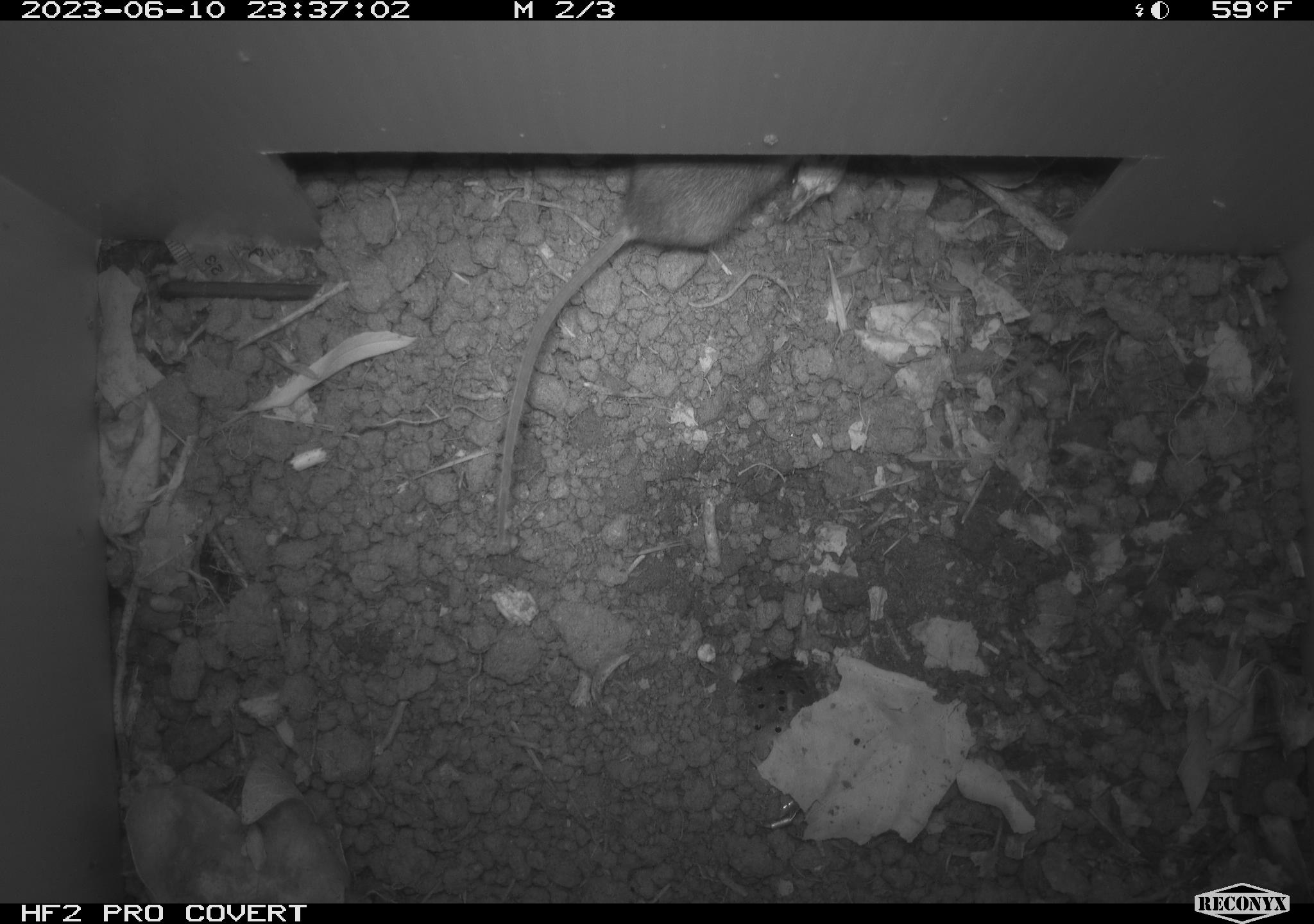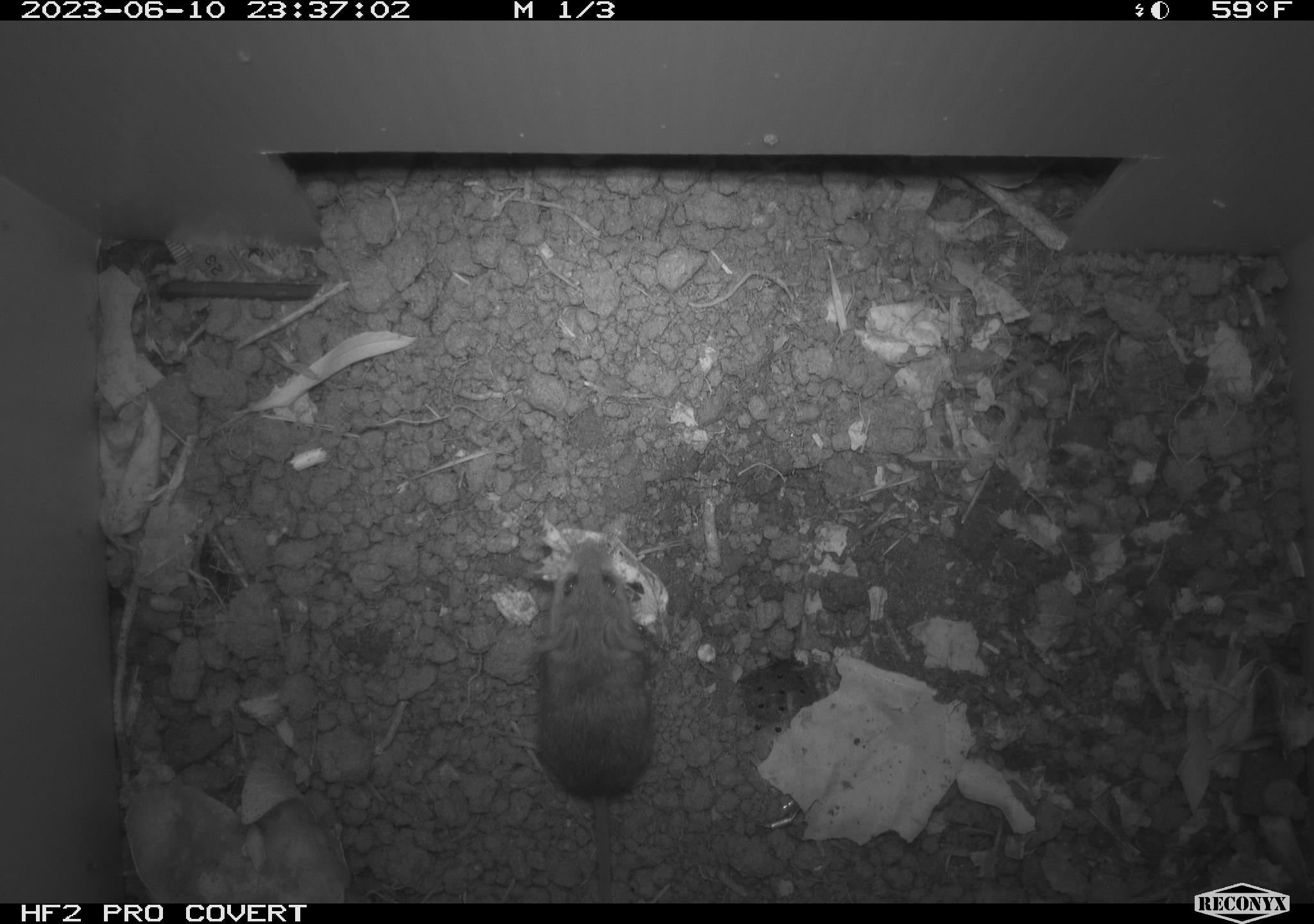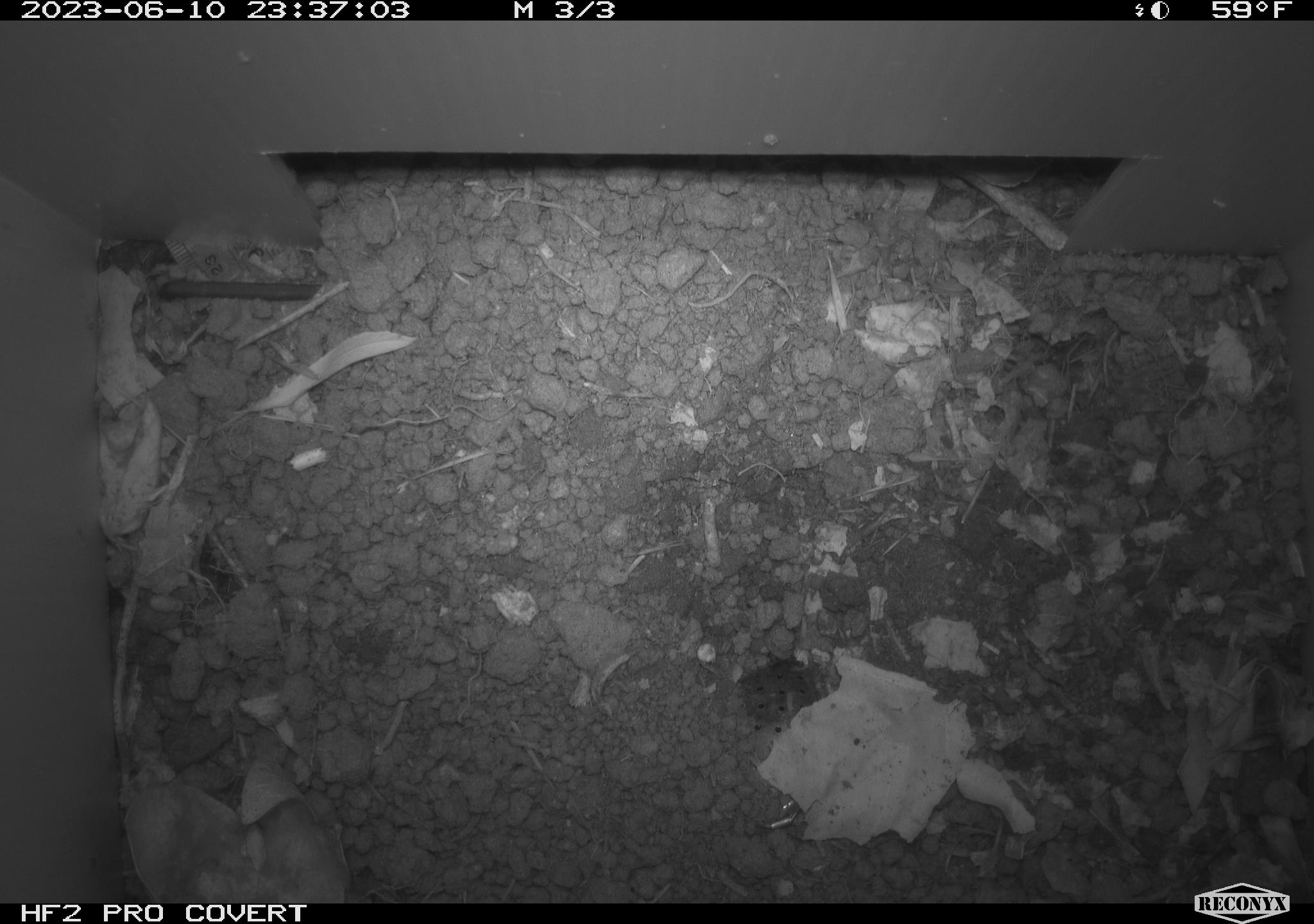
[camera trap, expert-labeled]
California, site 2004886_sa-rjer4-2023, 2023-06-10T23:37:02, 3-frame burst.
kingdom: Animalia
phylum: Chordata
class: Mammalia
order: Rodentia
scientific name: Rodentia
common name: mouse species